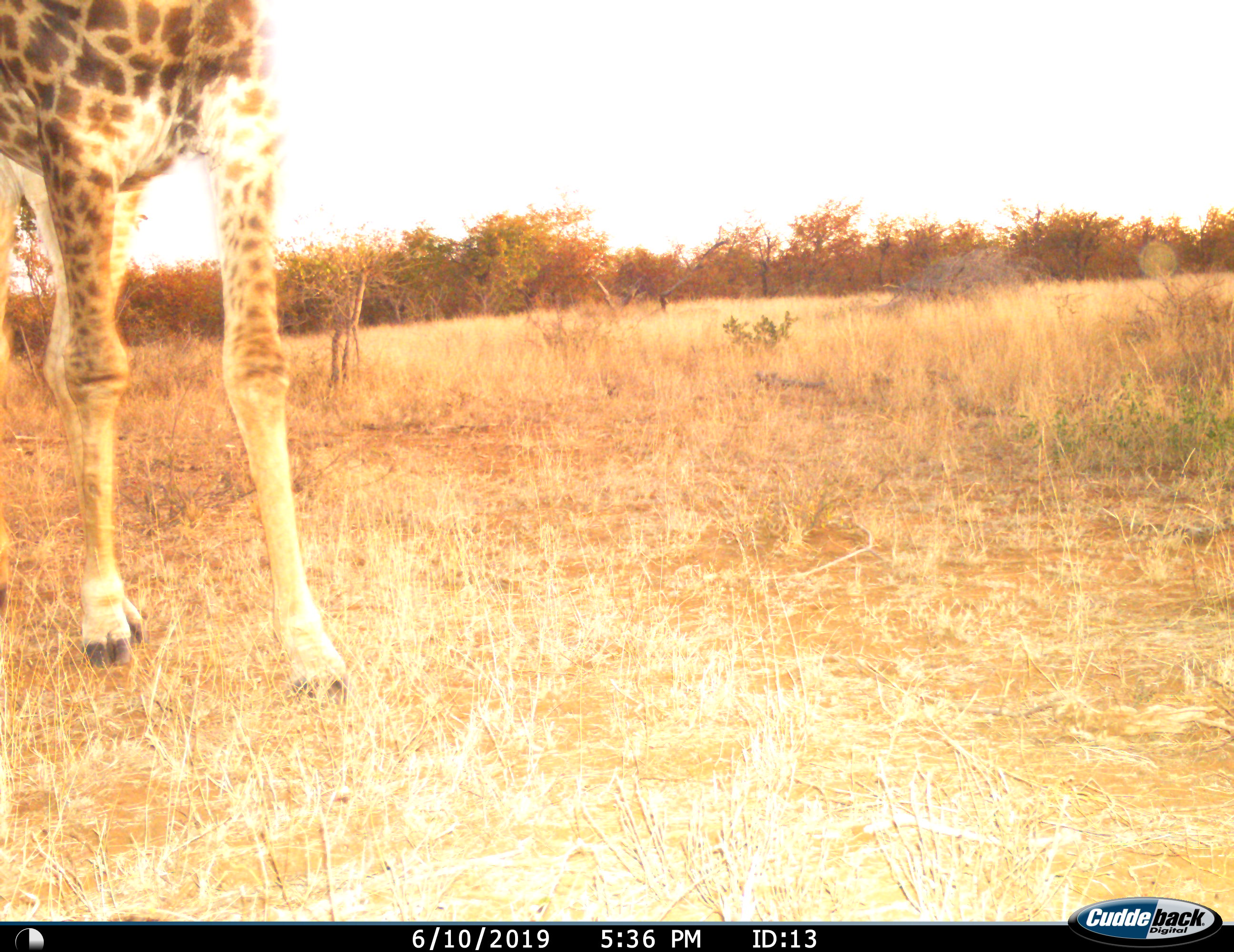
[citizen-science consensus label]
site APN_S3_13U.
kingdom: Animalia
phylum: Chordata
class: Mammalia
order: Artiodactyla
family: Giraffidae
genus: Giraffa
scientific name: Giraffa camelopardalis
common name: giraffe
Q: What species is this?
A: Giraffe (Giraffa camelopardalis).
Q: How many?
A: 1.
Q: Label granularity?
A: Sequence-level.